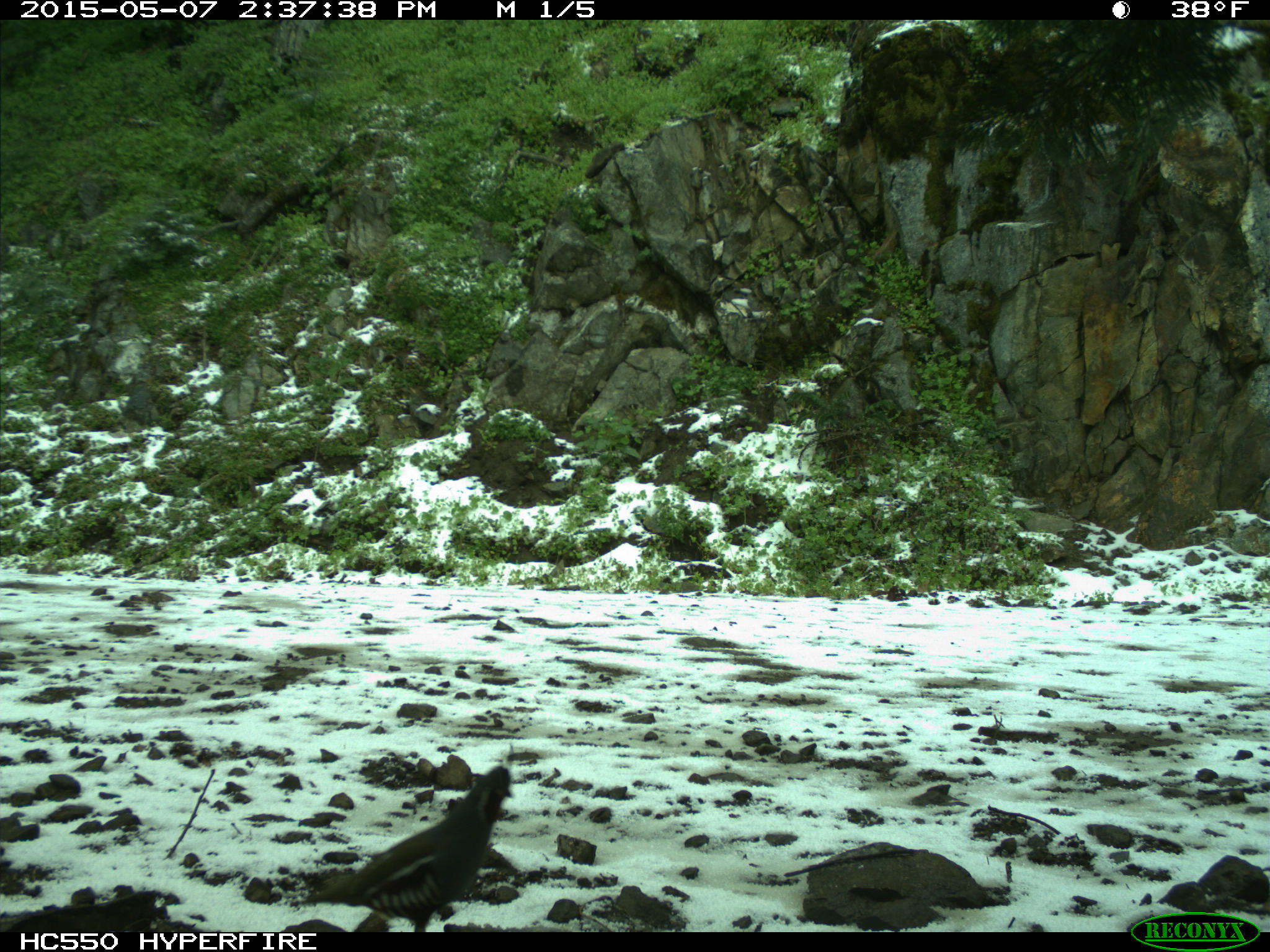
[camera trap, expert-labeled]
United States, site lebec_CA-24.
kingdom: Animalia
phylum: Chordata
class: Aves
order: Galliformes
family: Odontophoridae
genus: Callipepla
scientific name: Callipepla californica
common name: california quail